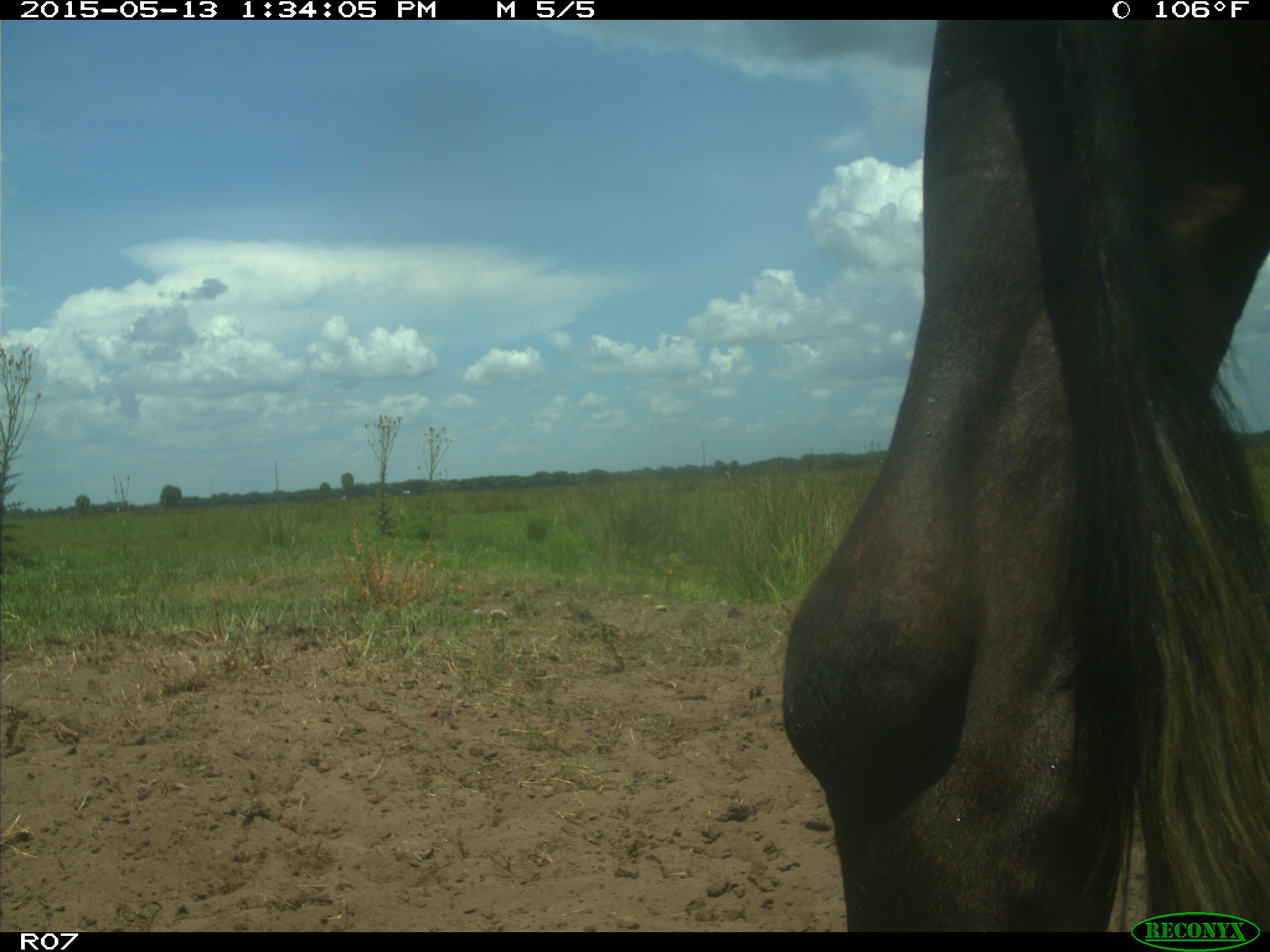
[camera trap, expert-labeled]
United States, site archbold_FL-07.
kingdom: Animalia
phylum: Chordata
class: Mammalia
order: Artiodactyla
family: Bovidae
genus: Bos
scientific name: Bos taurus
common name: domestic cow